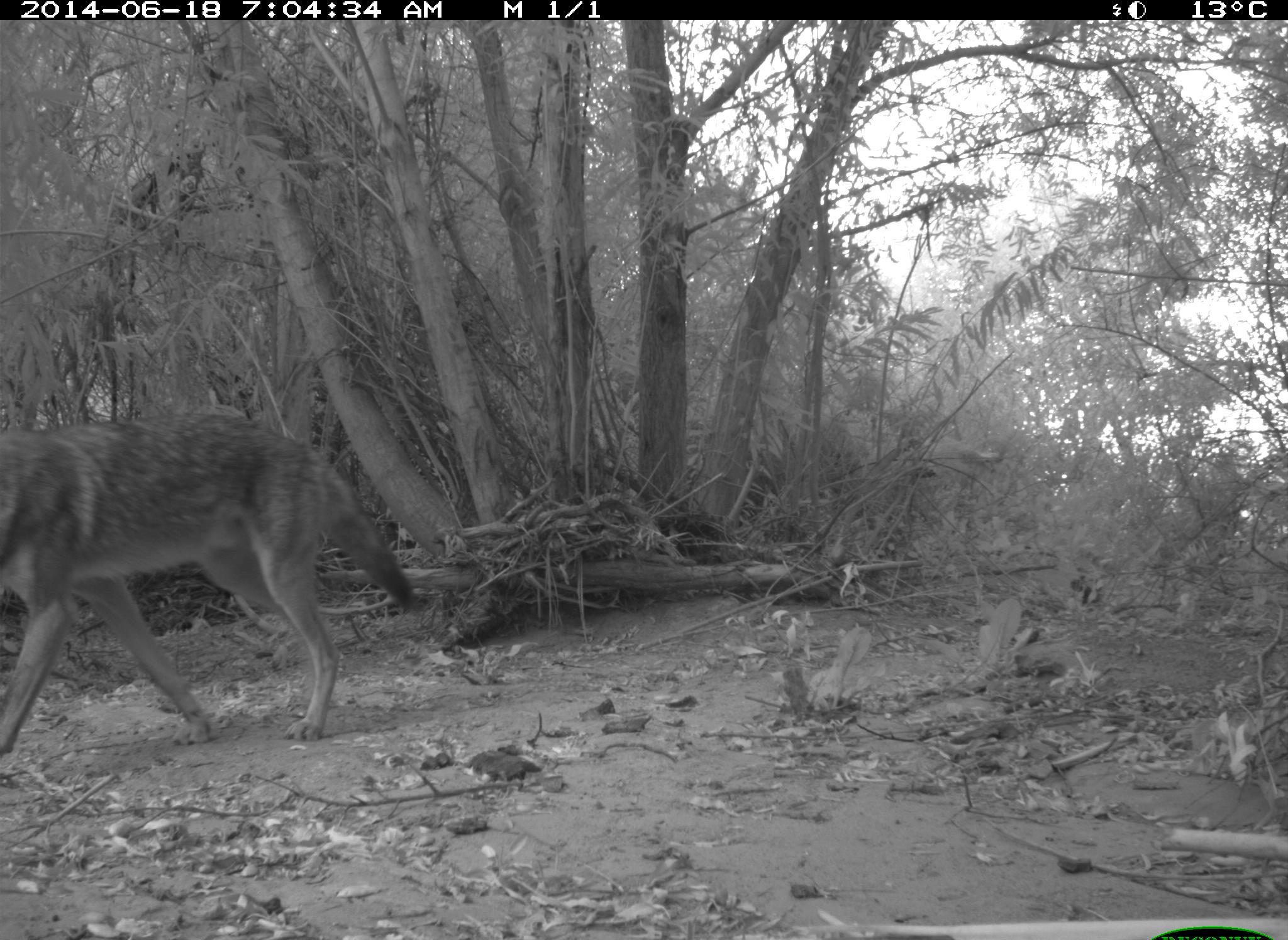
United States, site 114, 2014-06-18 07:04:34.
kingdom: Animalia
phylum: Chordata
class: Mammalia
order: Carnivora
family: Canidae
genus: Canis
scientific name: Canis latrans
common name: coyote